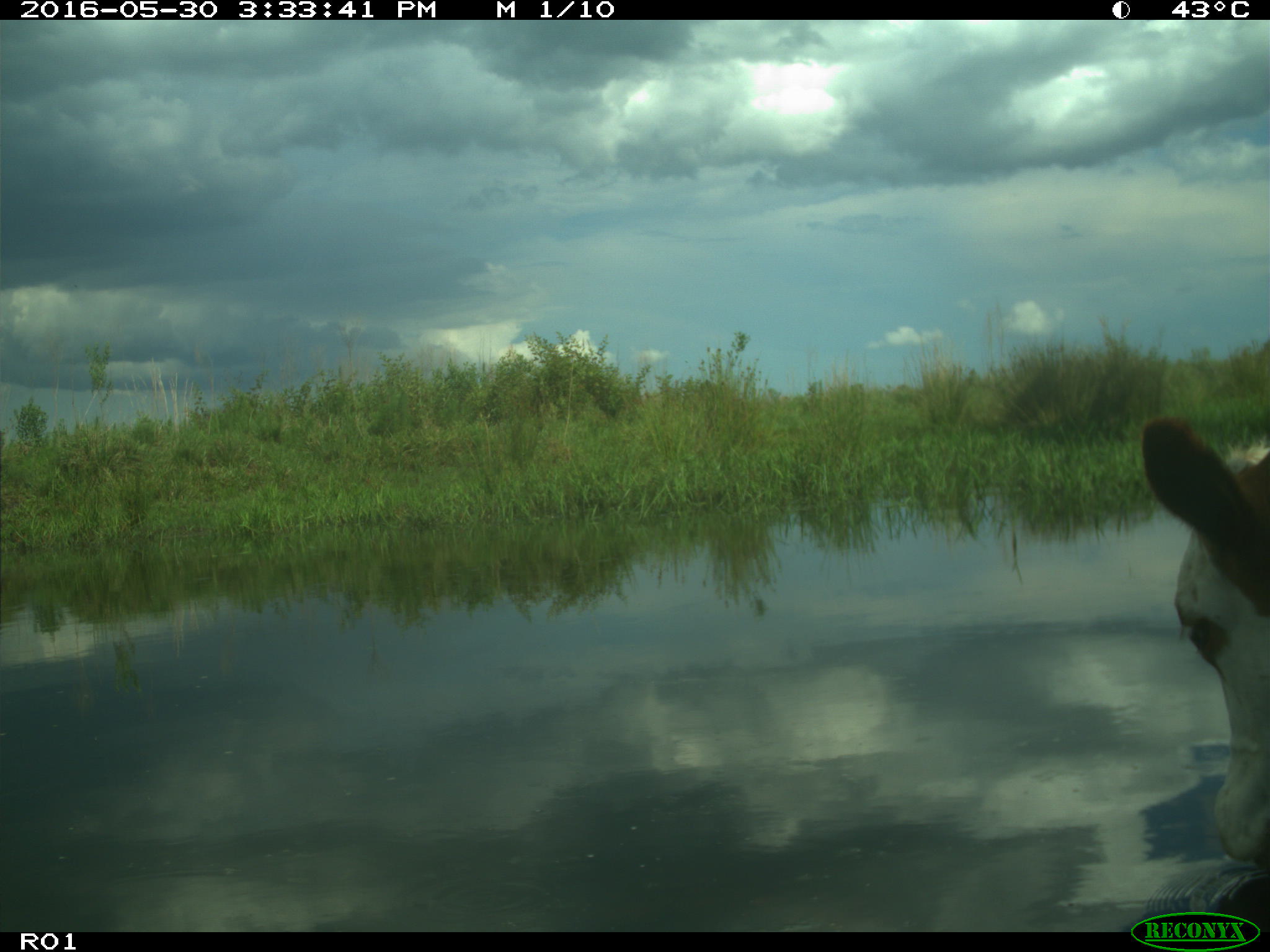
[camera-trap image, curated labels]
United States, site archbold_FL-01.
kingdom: Animalia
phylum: Chordata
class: Mammalia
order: Artiodactyla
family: Bovidae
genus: Bos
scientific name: Bos taurus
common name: domestic cow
Bos taurus (domestic cow).